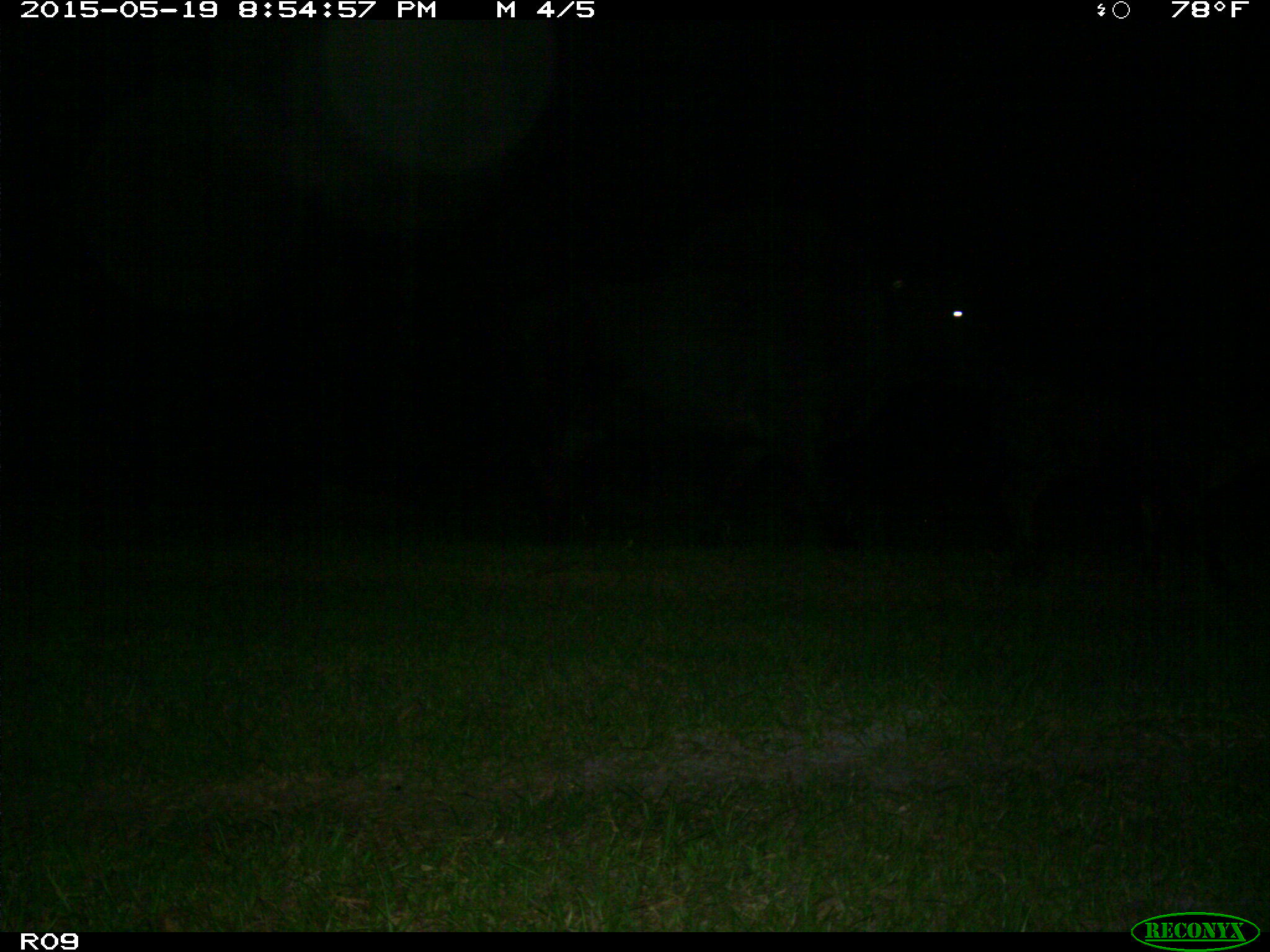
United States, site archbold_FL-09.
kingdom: Animalia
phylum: Chordata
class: Mammalia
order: Artiodactyla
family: Bovidae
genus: Bos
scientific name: Bos taurus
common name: domestic cow